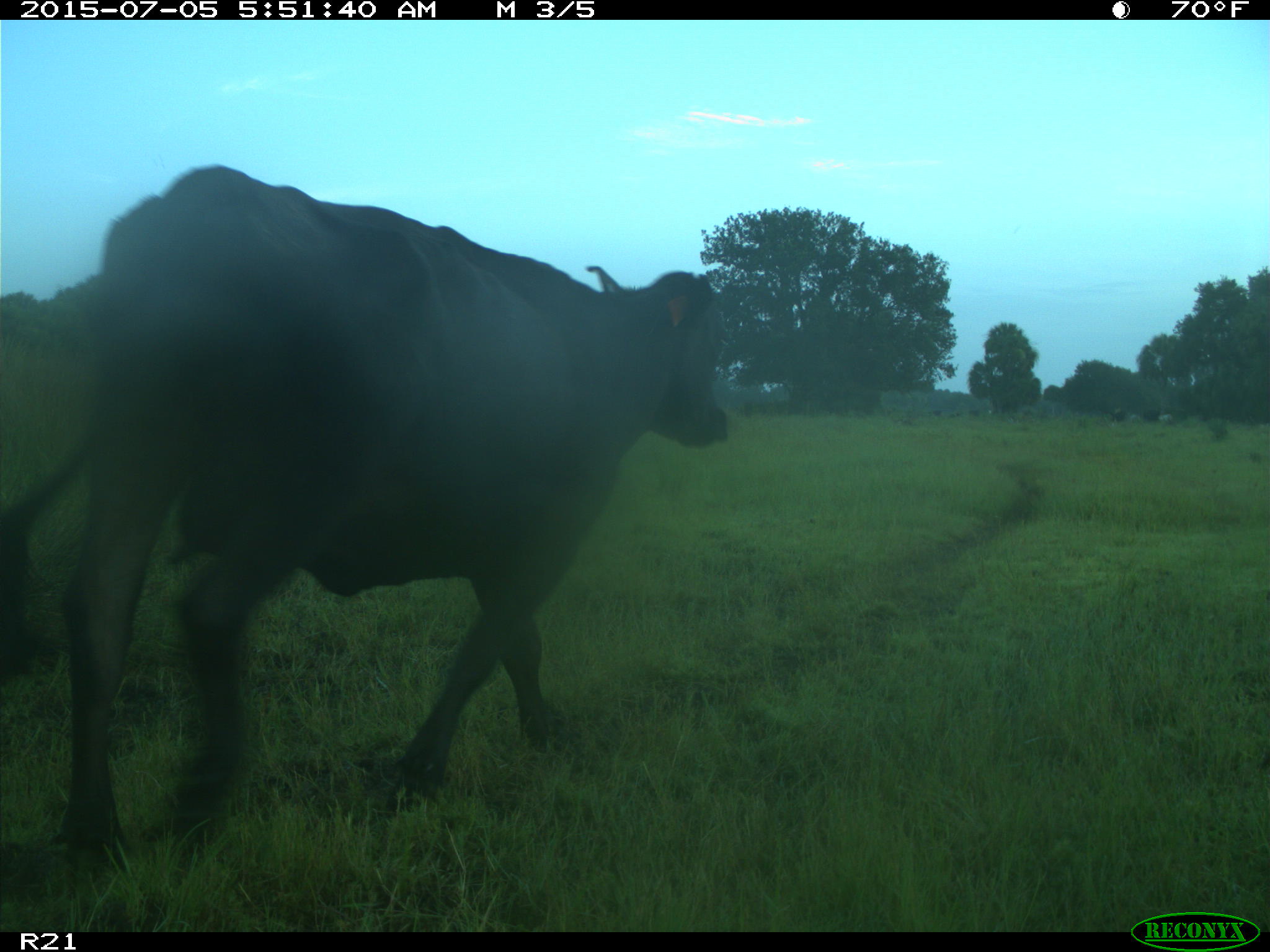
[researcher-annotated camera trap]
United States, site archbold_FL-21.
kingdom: Animalia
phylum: Chordata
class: Mammalia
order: Artiodactyla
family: Bovidae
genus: Bos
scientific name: Bos taurus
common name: domestic cow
Bos taurus (domestic cow).